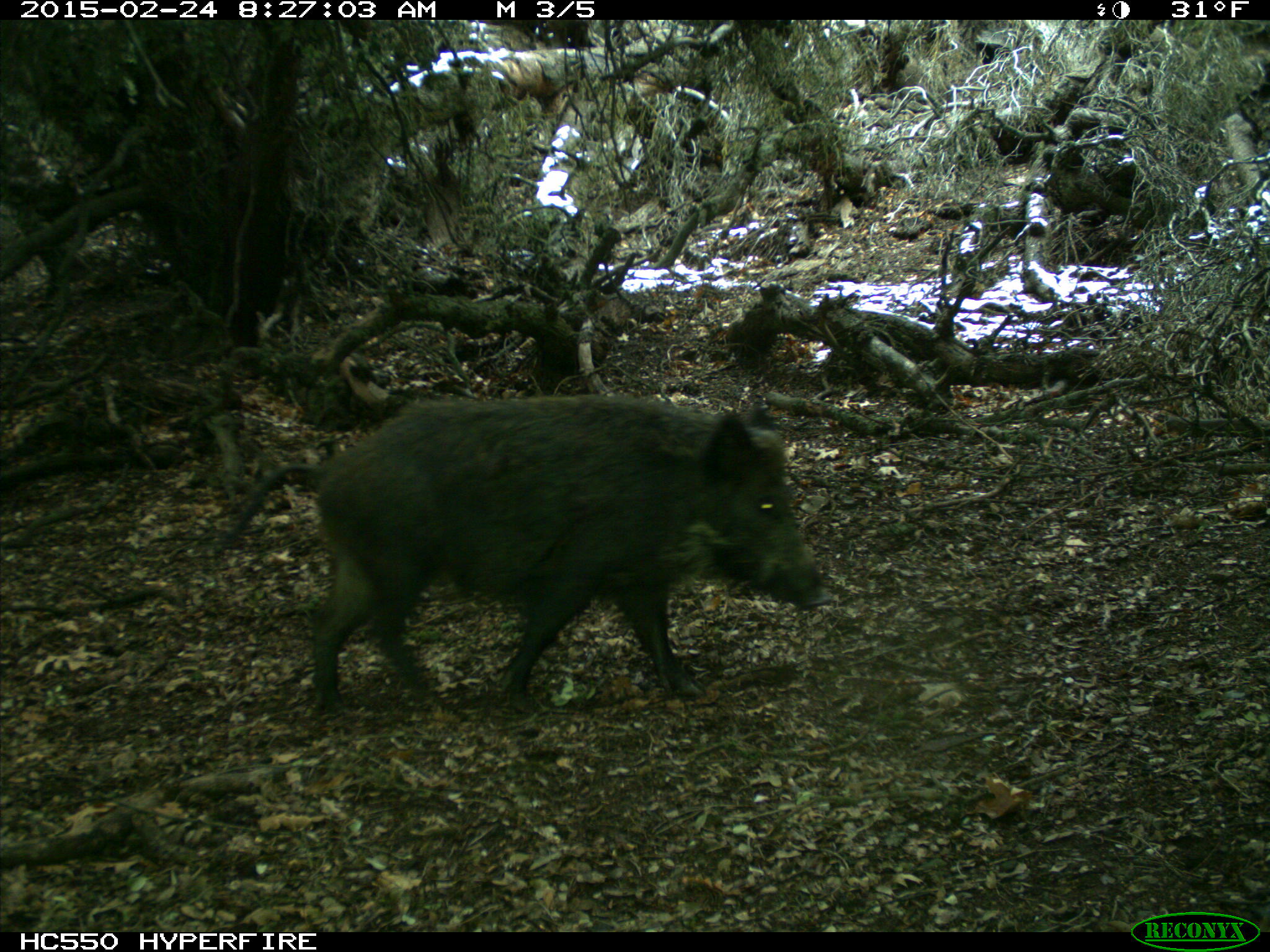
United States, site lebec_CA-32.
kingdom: Animalia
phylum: Chordata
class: Mammalia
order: Artiodactyla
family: Suidae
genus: Sus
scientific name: Sus scrofa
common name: wild boar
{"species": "Sus scrofa (wild boar)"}